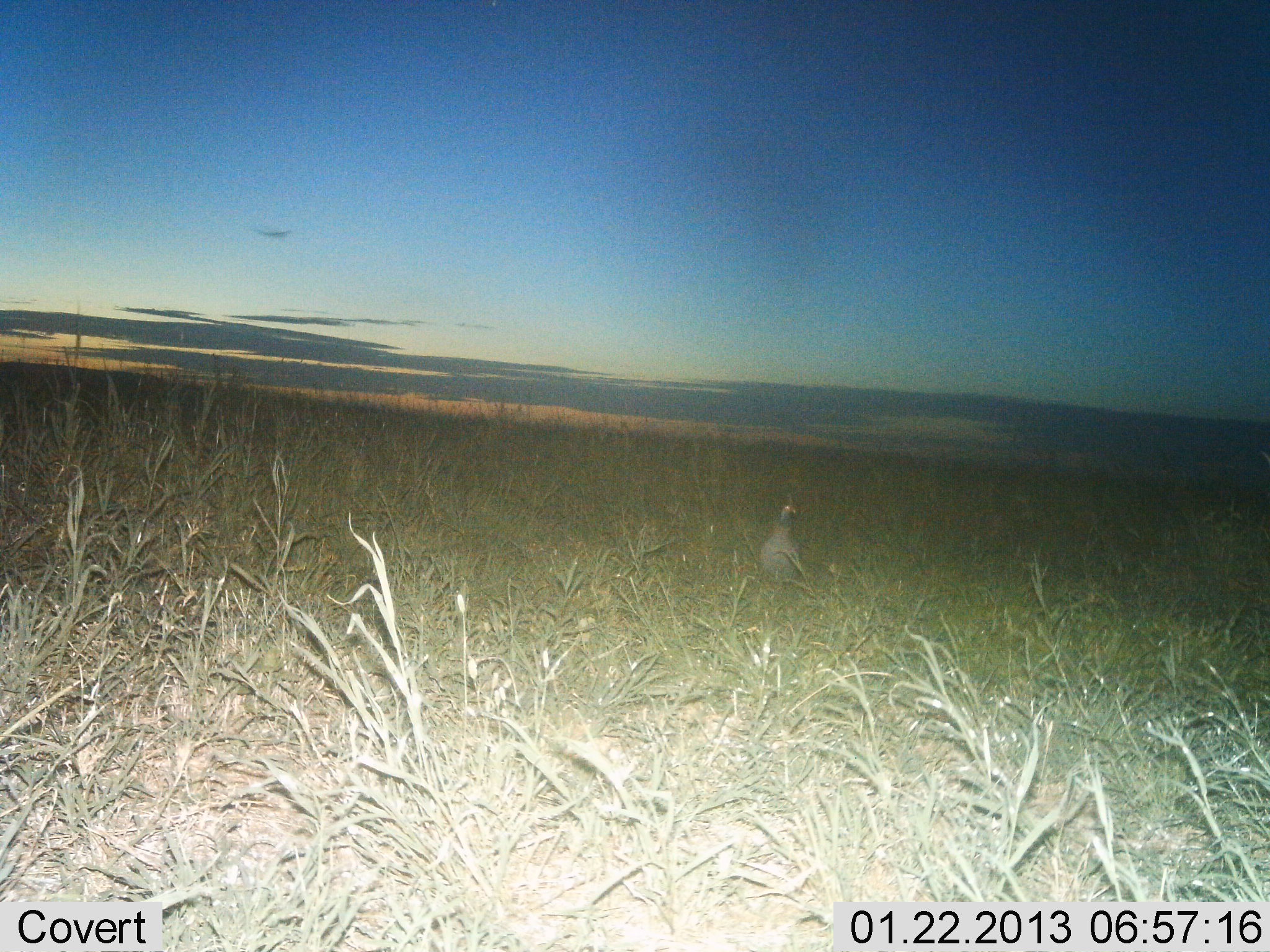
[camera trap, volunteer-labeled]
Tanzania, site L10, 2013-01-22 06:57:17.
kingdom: Animalia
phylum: Chordata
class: Aves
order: Galliformes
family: Numididae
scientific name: Numididae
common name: guinea fowl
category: guineafowl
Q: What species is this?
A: Guineafowl (guinea fowl) (Numididae).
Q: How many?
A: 1.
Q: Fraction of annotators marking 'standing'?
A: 95%.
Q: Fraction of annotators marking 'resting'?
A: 0%.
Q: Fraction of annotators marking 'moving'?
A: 5%.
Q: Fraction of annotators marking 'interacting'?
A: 0%.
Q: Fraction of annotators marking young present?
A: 0%.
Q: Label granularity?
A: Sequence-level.